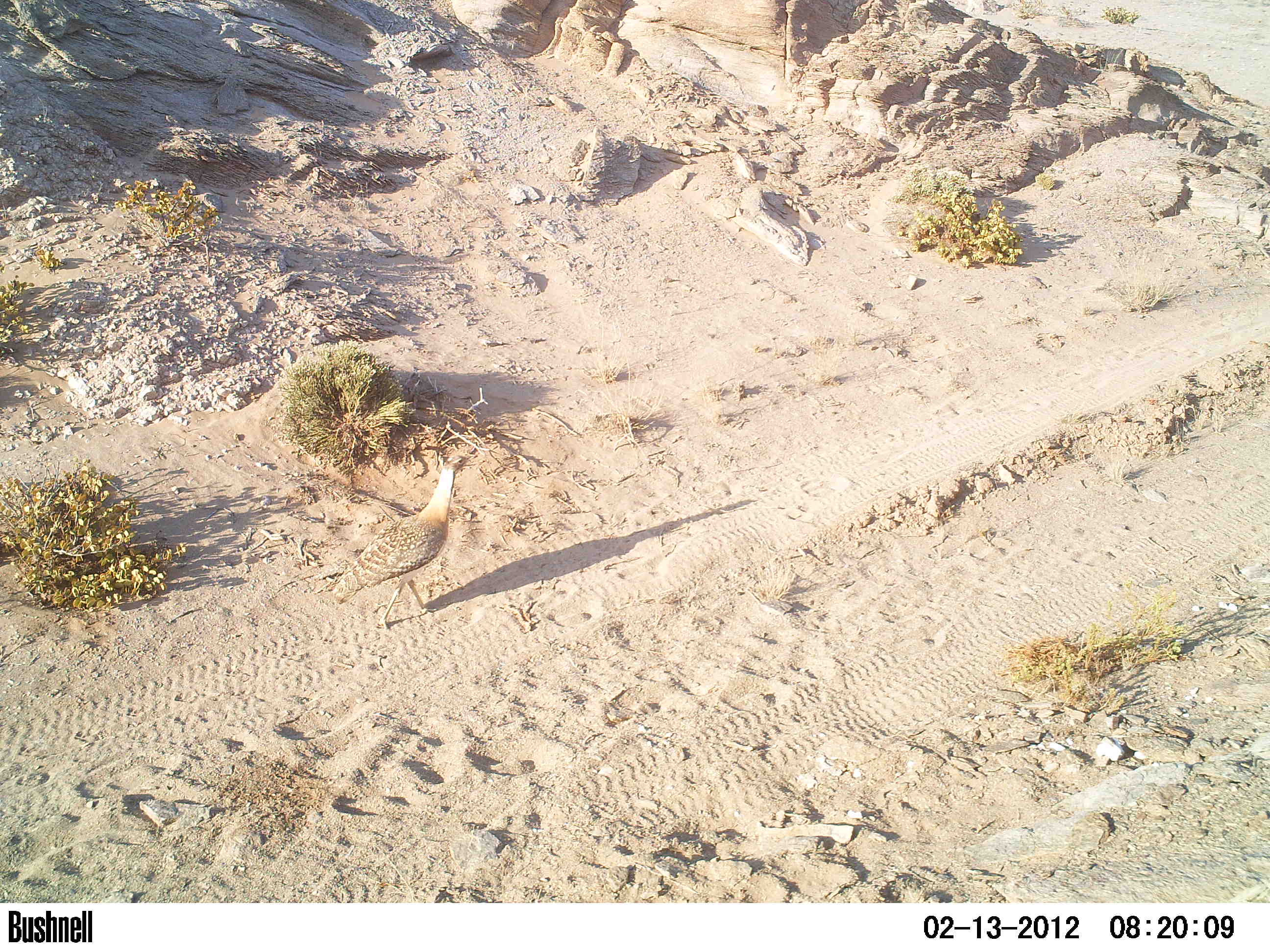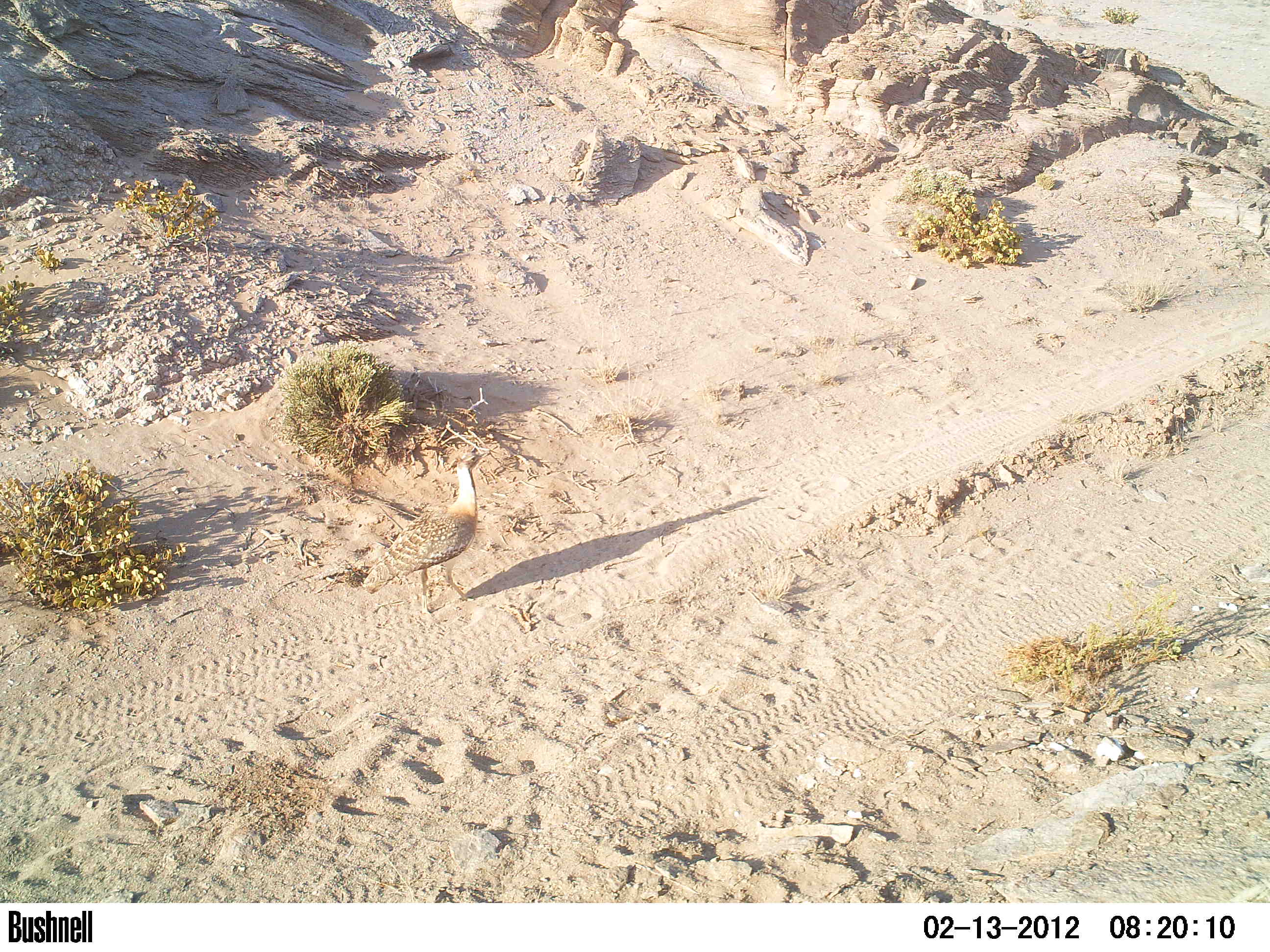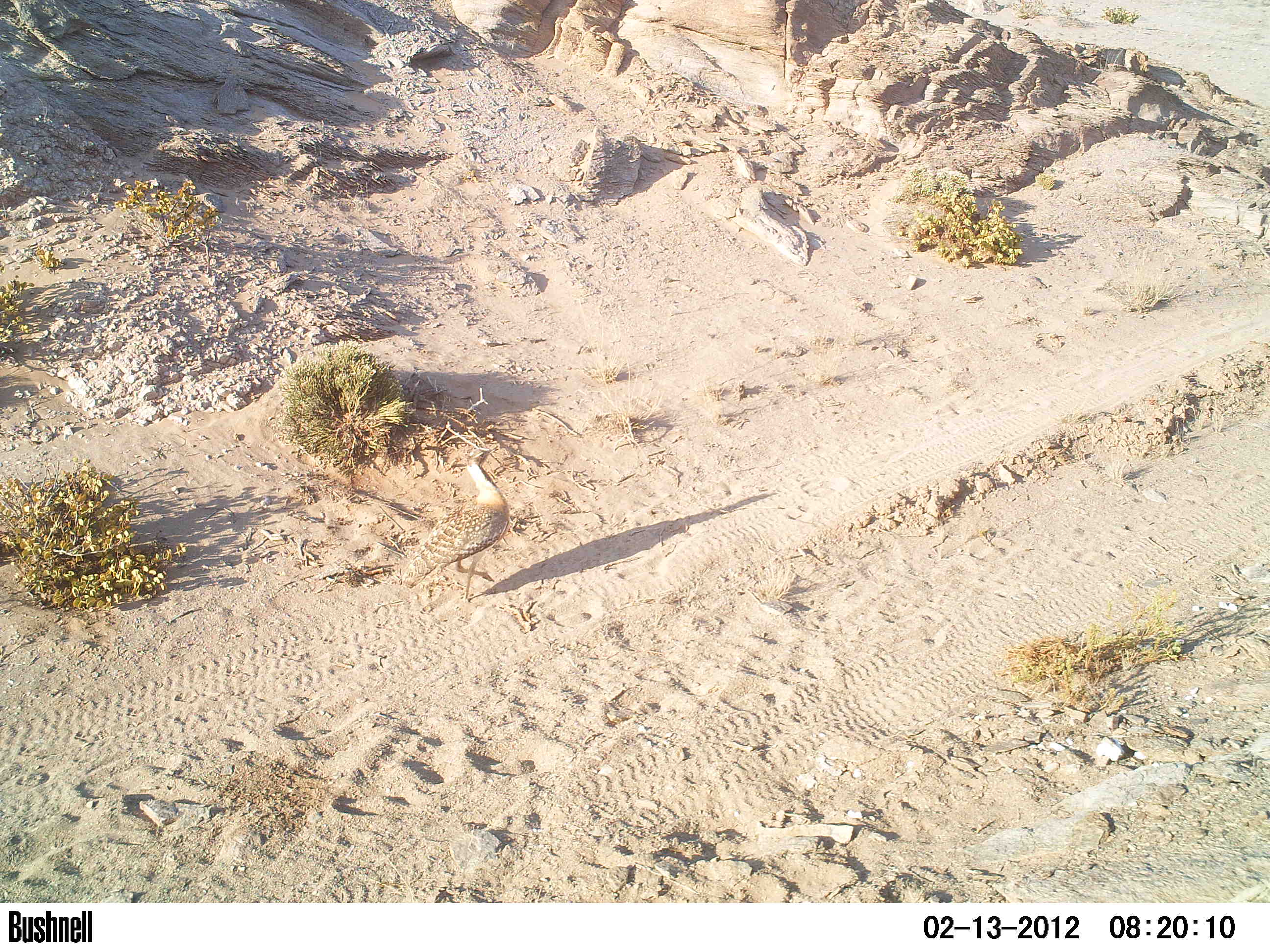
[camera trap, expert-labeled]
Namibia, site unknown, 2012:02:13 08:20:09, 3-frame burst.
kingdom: Animalia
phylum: Chordata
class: Aves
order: Otidiformes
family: Otididae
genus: Neotis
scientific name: Neotis ludwigii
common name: ludwig's bustard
Neotis ludwigii (ludwig's bustard).